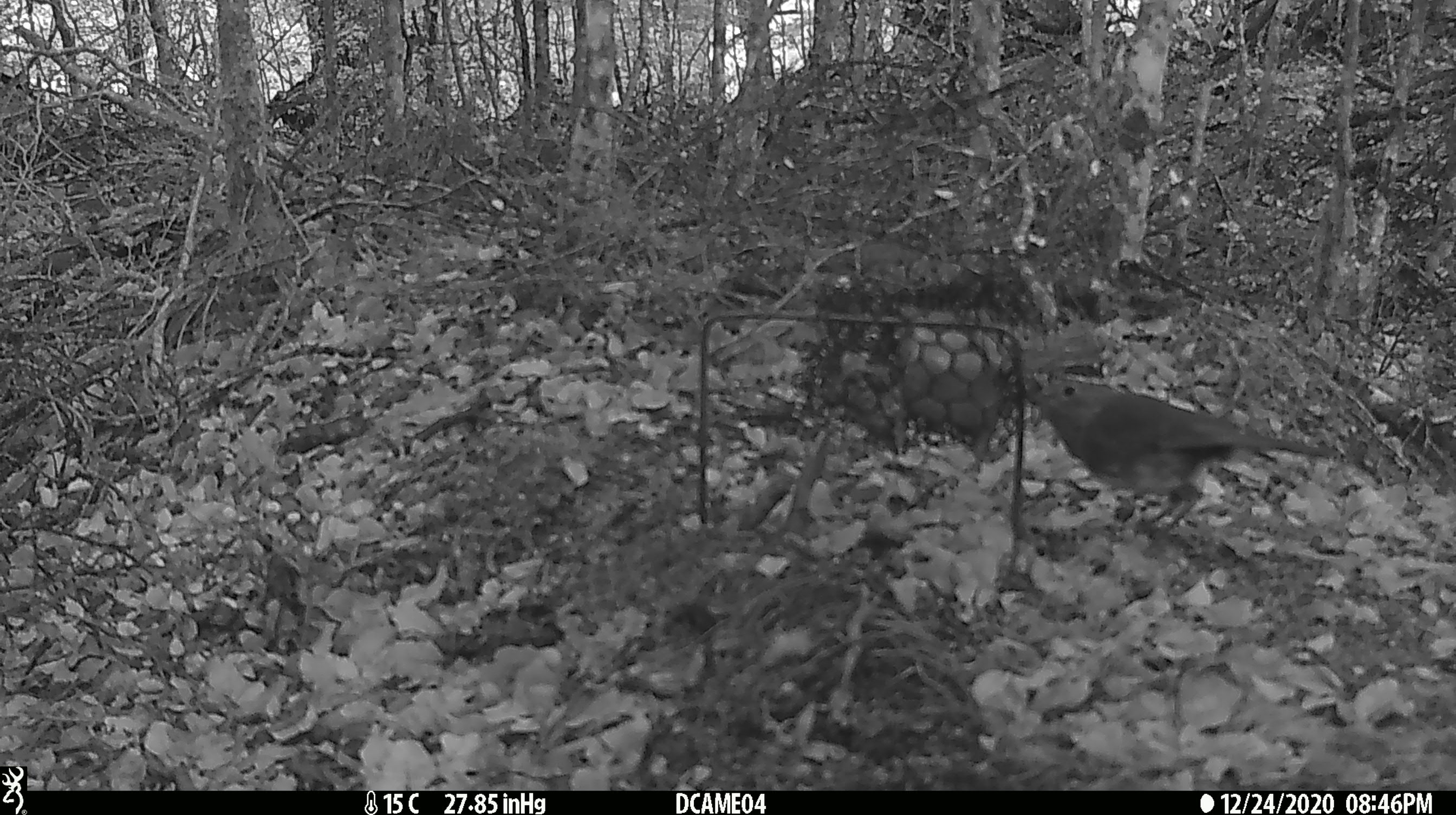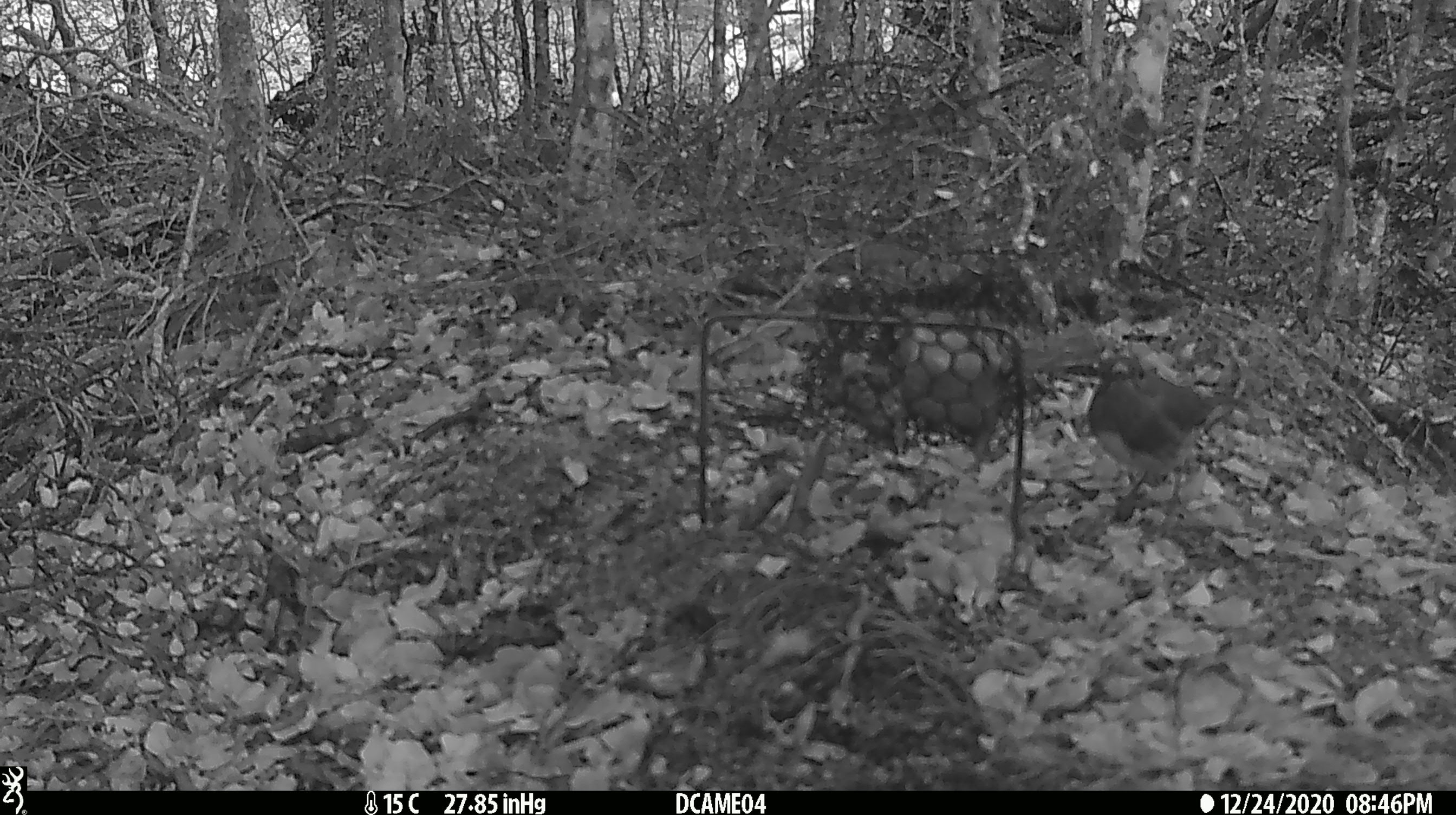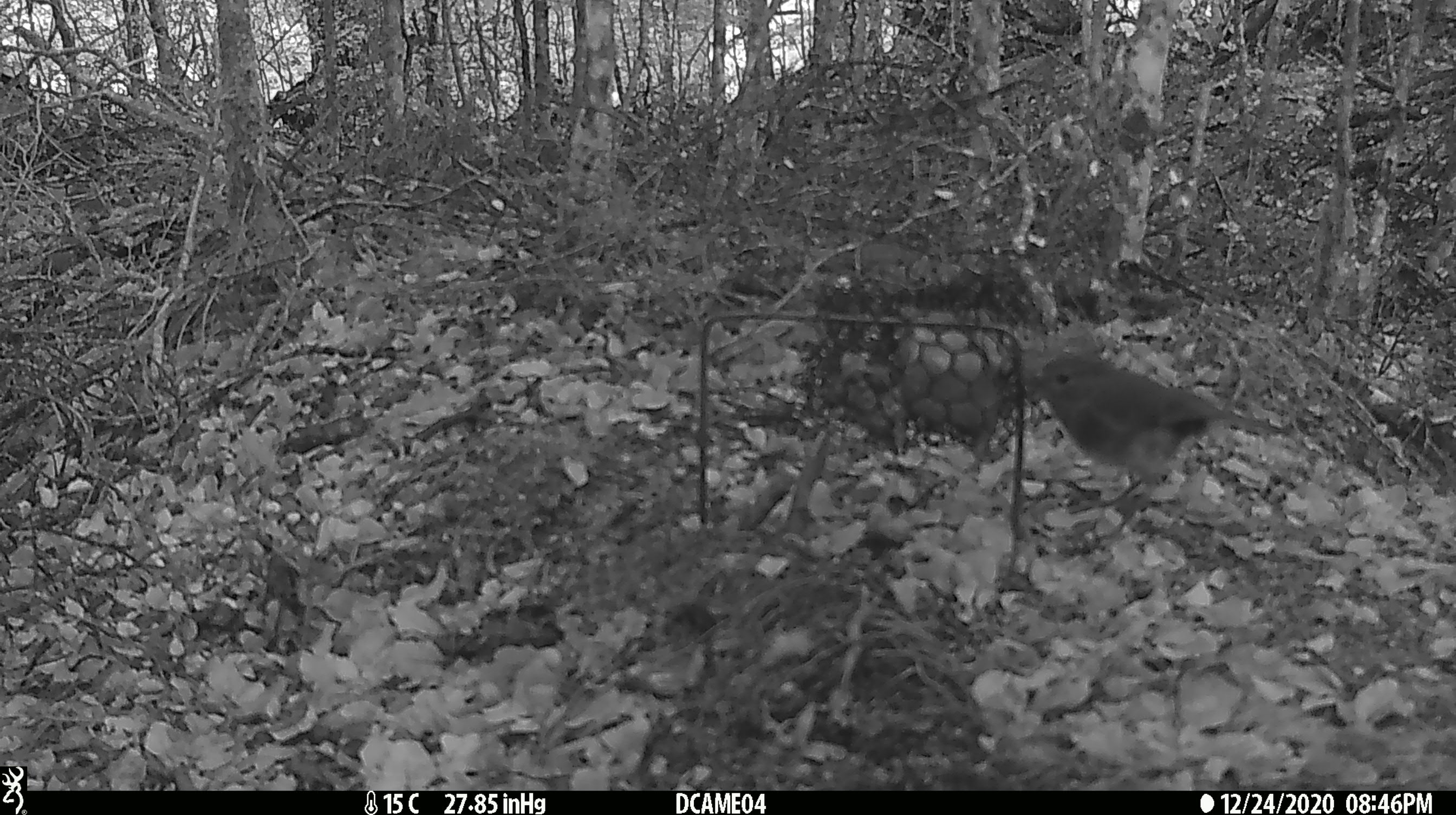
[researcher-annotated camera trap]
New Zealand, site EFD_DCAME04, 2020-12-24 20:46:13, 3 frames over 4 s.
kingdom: Animalia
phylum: Chordata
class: Aves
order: Passeriformes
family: Petroicidae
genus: Petroica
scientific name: Petroica australis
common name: new zealand robin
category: robin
Robin (new zealand robin) (Petroica australis).